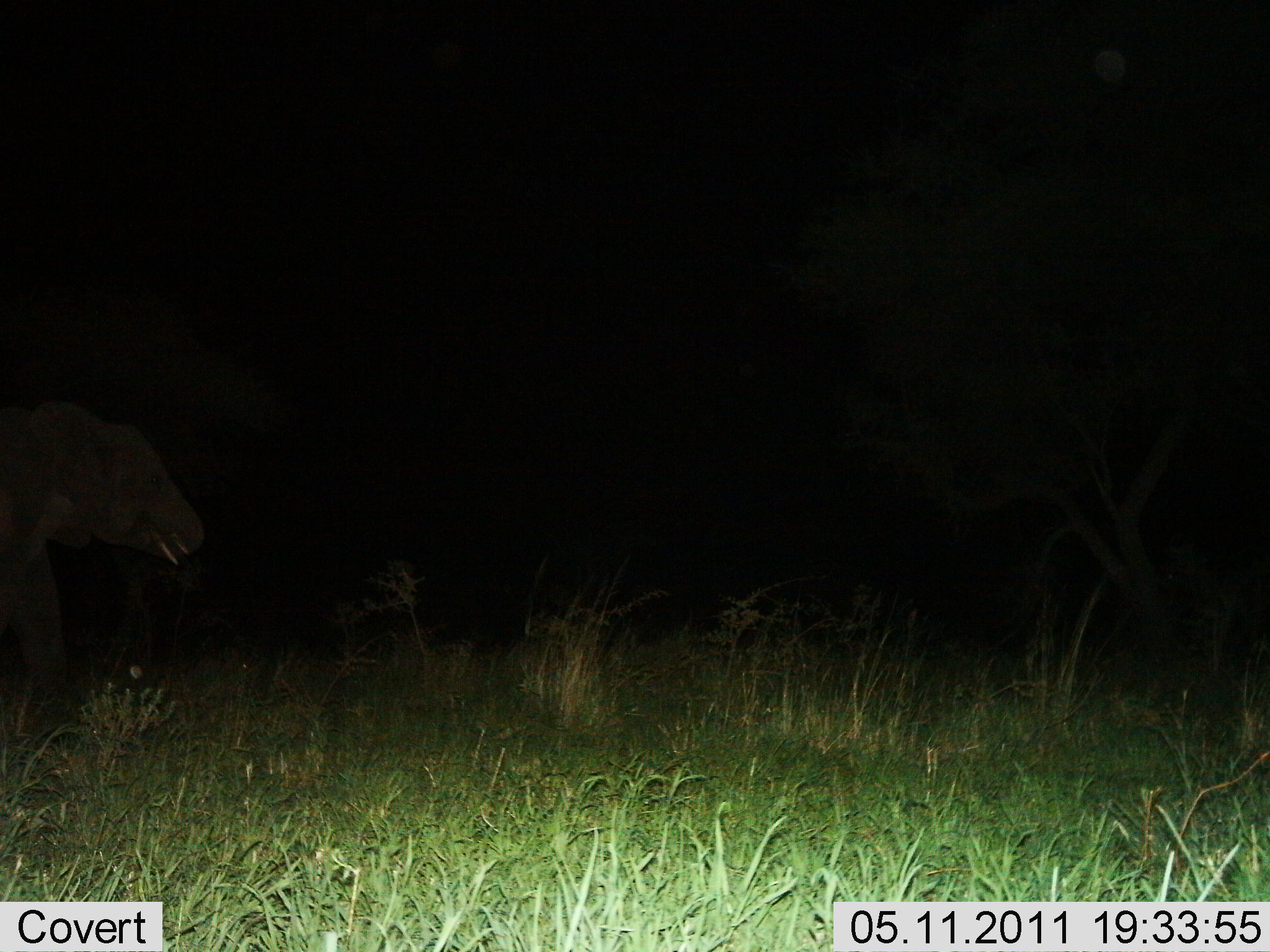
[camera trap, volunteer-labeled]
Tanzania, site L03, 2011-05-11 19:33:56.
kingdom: Animalia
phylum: Chordata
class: Mammalia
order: Proboscidea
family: Elephantidae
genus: Loxodonta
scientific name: Loxodonta africana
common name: african bush elephant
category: elephant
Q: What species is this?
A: Elephant (african bush elephant) (Loxodonta africana).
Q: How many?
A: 1.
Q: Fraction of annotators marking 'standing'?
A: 20%.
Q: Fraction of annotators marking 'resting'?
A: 0%.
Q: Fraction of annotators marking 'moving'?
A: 80%.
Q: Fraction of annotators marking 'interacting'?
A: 0%.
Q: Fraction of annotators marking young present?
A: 7%.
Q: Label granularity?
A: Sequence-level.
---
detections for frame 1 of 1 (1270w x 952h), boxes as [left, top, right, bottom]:
animal: [1, 398, 211, 712]